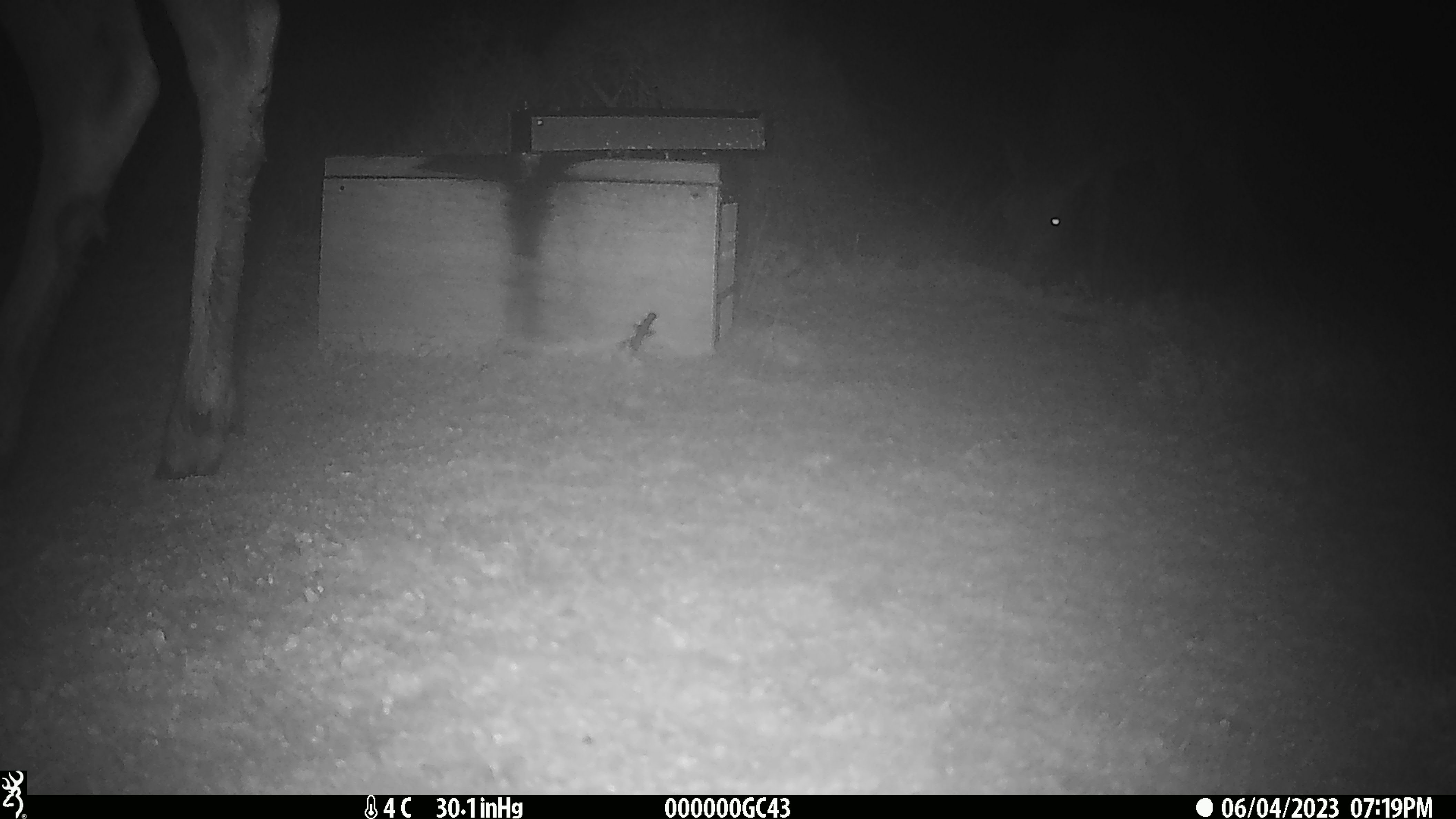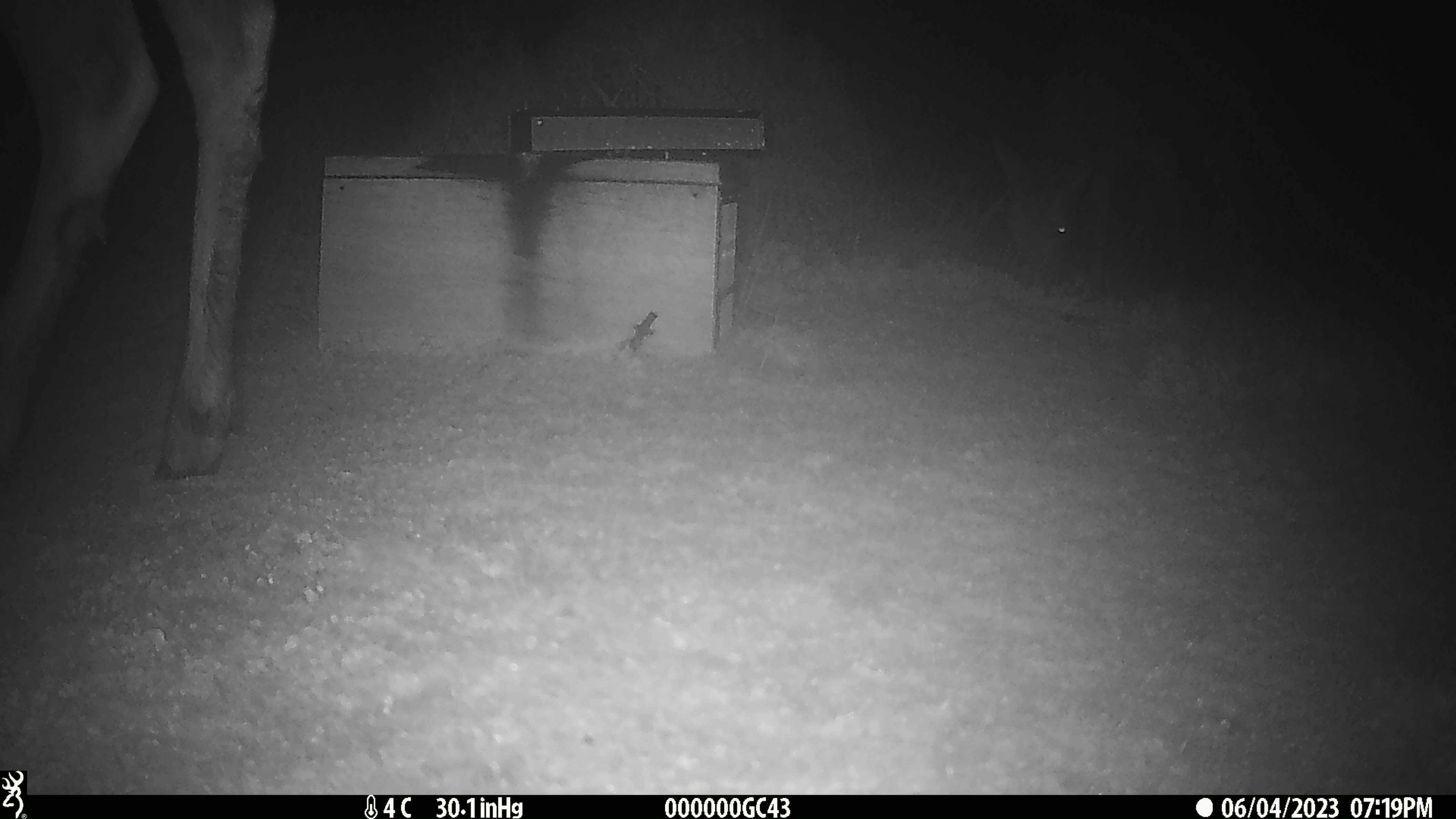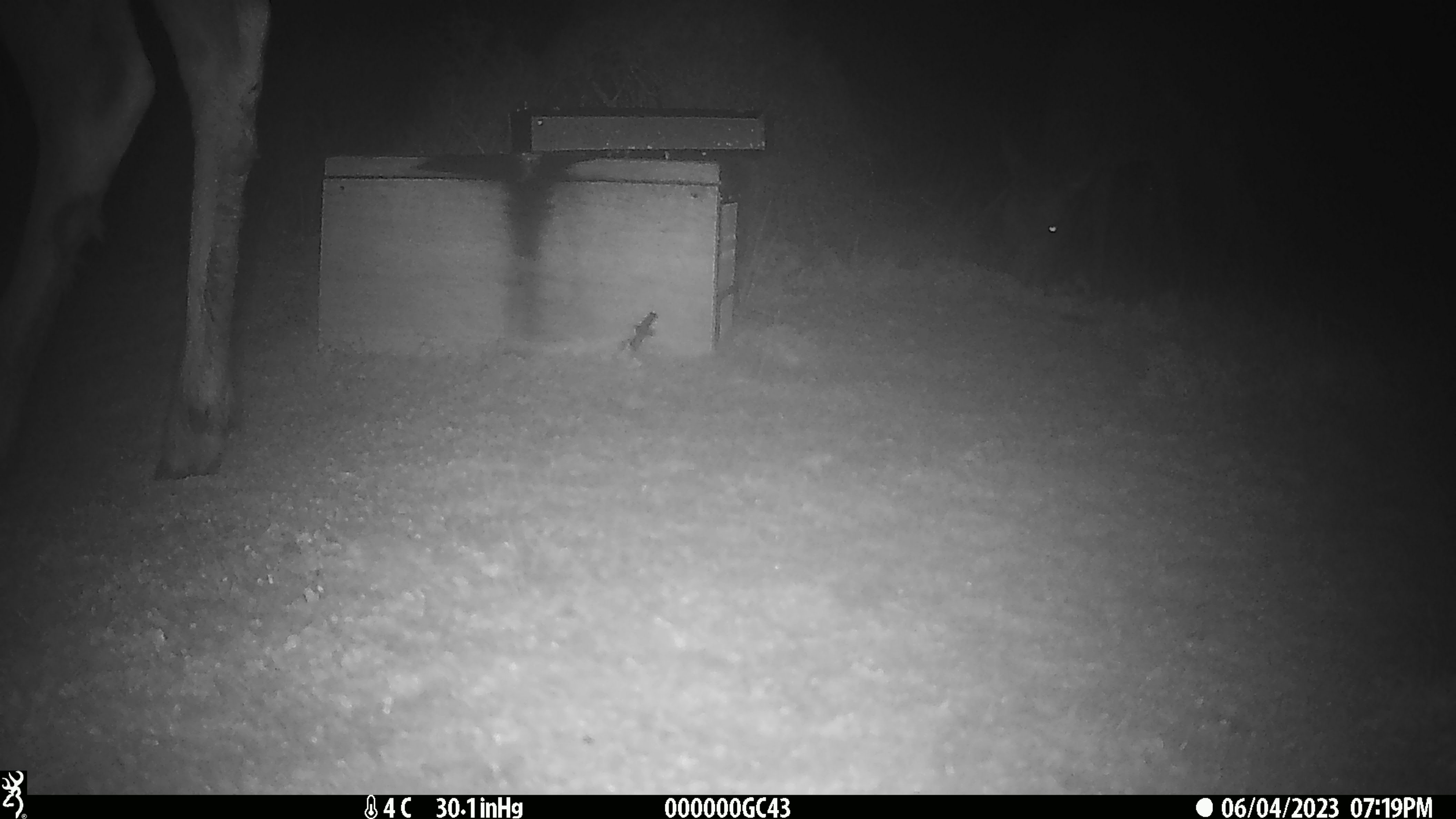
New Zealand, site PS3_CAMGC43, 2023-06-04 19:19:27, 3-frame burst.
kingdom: Animalia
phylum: Chordata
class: Mammalia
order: Artiodactyla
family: Cervidae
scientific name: Cervidae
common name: deer